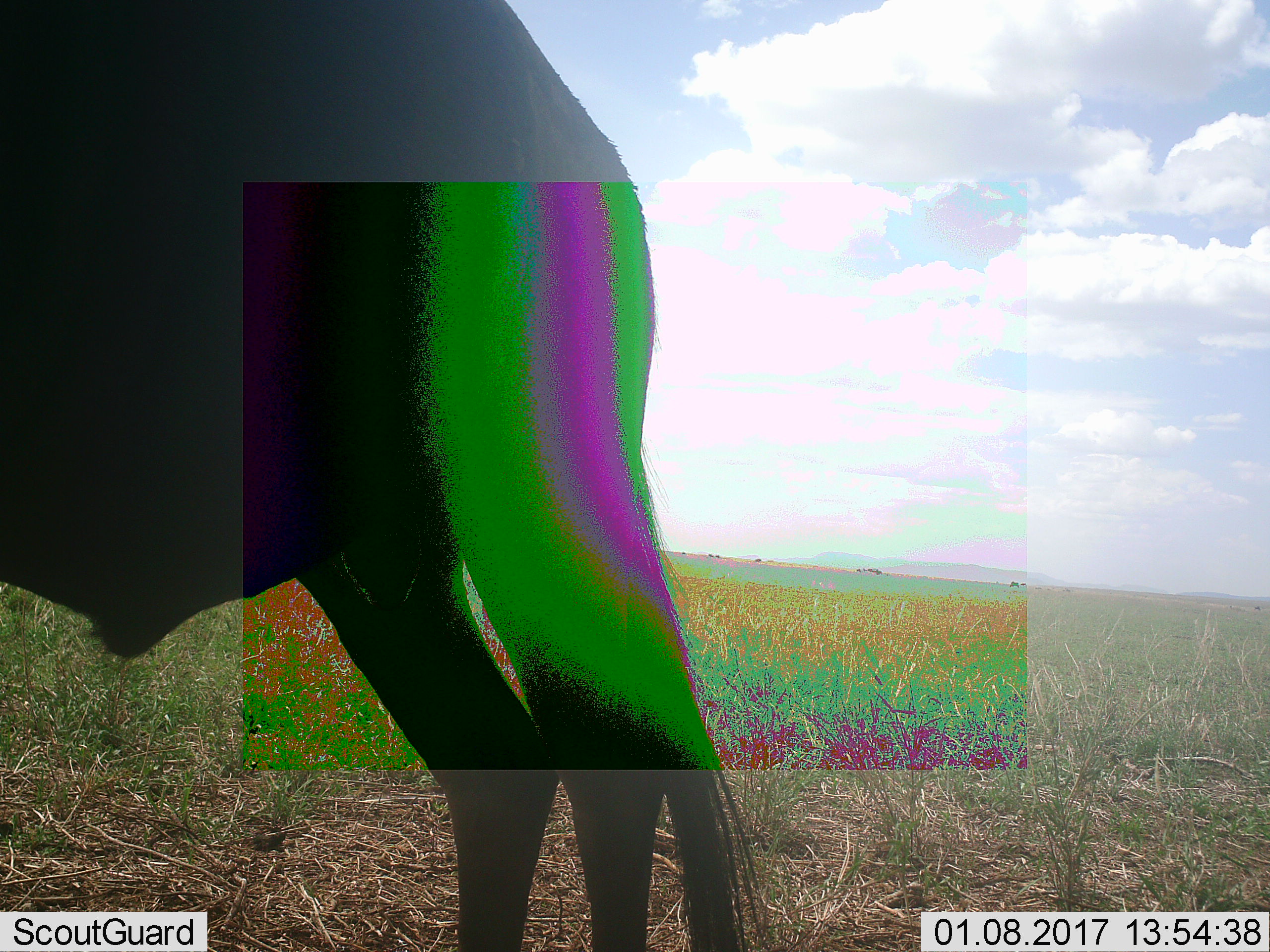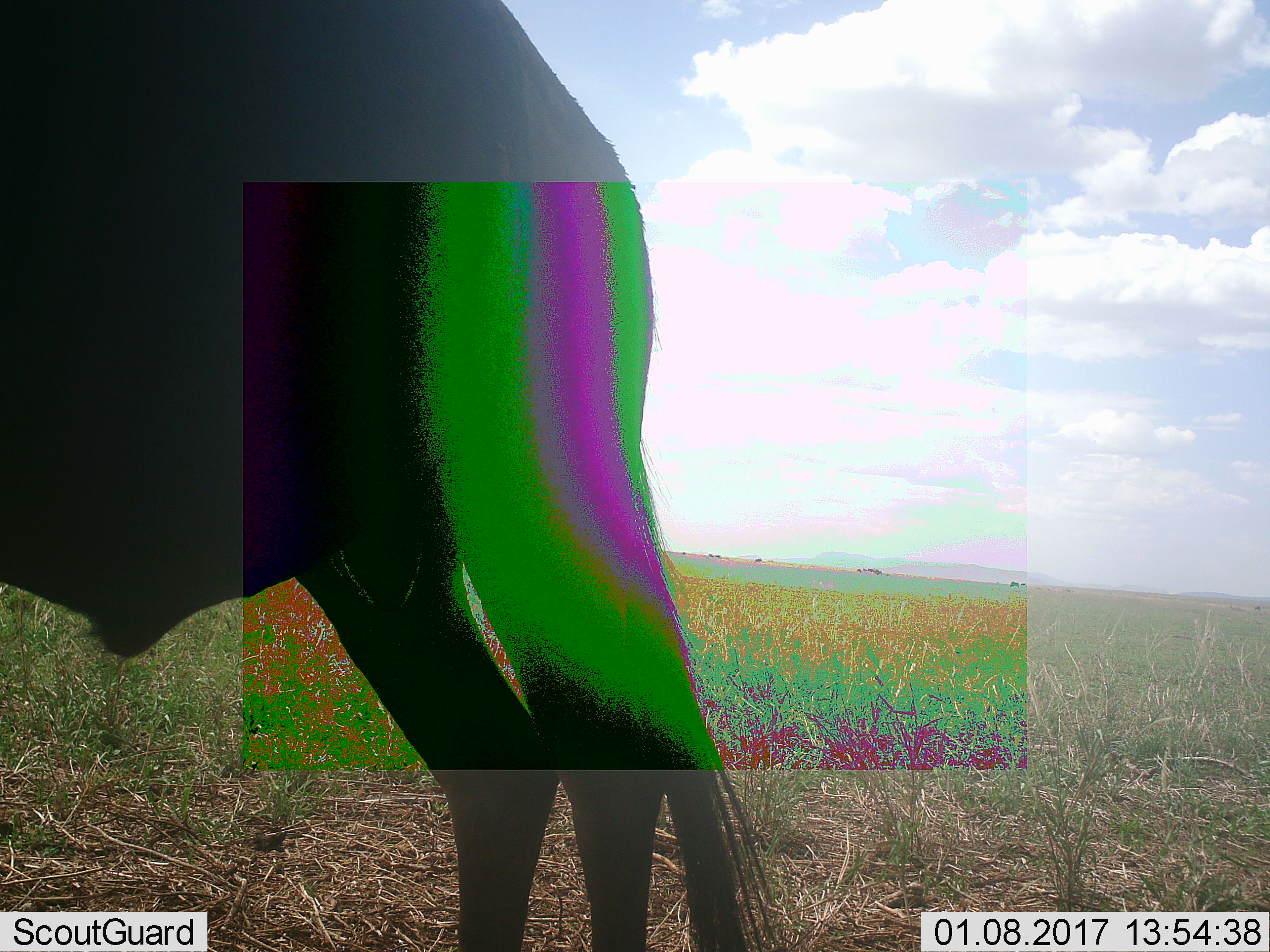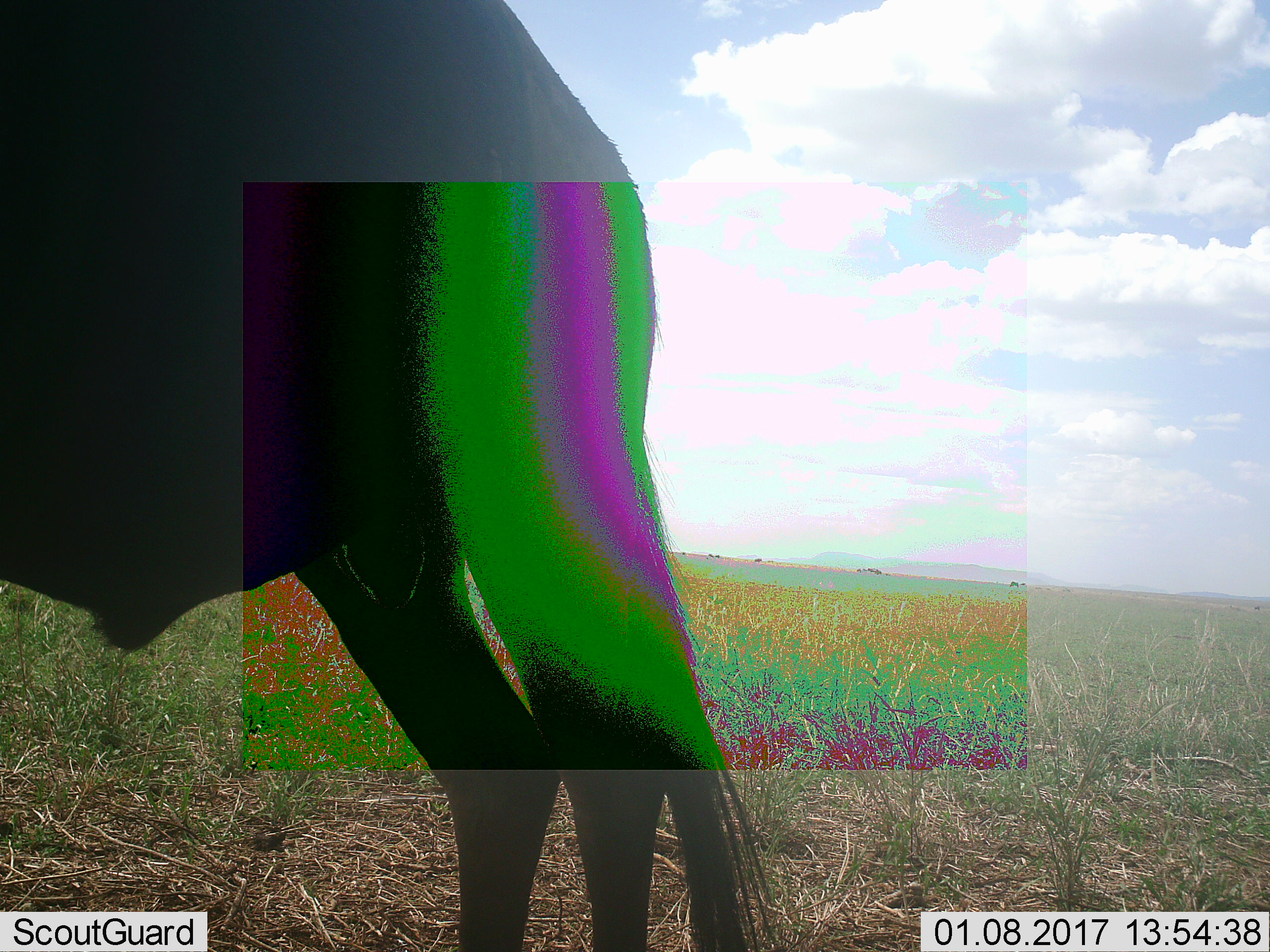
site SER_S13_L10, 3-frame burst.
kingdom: Animalia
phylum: Chordata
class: Mammalia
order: Artiodactyla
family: Bovidae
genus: Connochaetes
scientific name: Connochaetes taurinus taurinus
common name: blue wildebeest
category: wildebeestblue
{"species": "wildebeestblue (blue wildebeest) (Connochaetes taurinus taurinus)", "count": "11-50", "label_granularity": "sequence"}